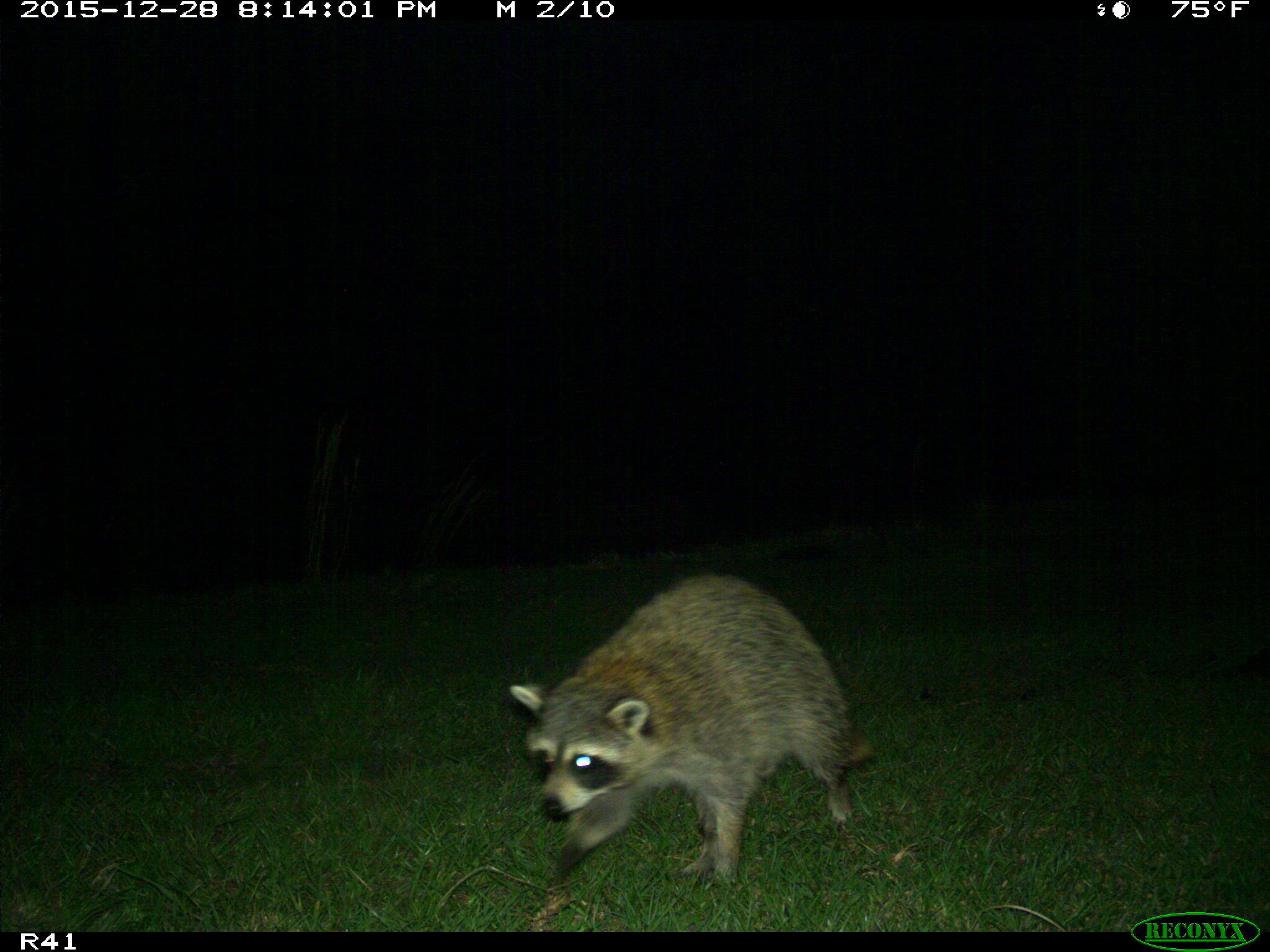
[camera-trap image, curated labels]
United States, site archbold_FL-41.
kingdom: Animalia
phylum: Chordata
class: Mammalia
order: Carnivora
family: Procyonidae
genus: Procyon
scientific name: Procyon lotor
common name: common raccoon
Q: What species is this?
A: Procyon lotor (common raccoon).